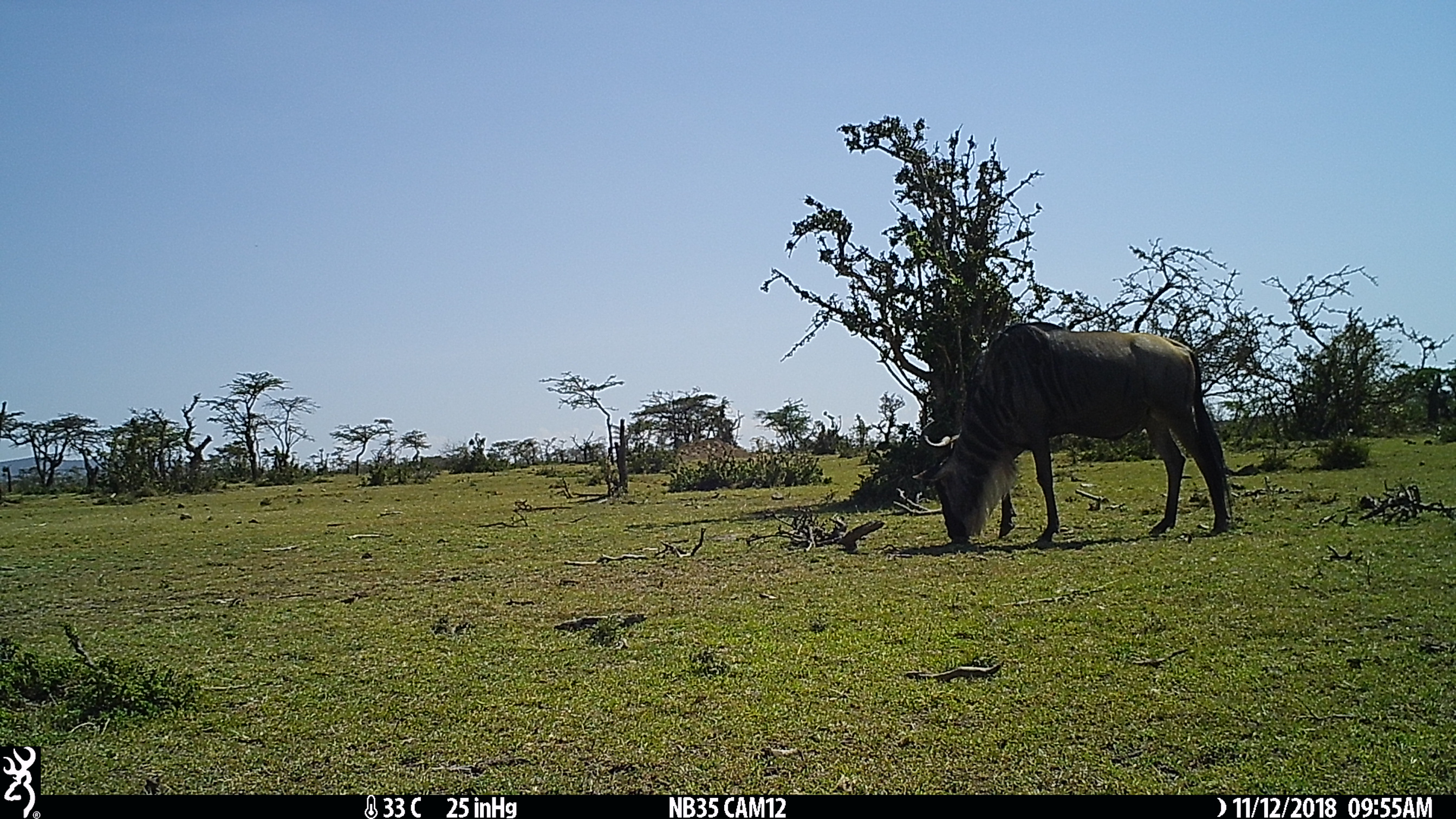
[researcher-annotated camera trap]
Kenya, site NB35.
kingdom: Animalia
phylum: Chordata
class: Mammalia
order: Artiodactyla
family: Bovidae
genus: Connochaetes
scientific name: Connochaetes taurinus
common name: blue wildebeest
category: wildebeest